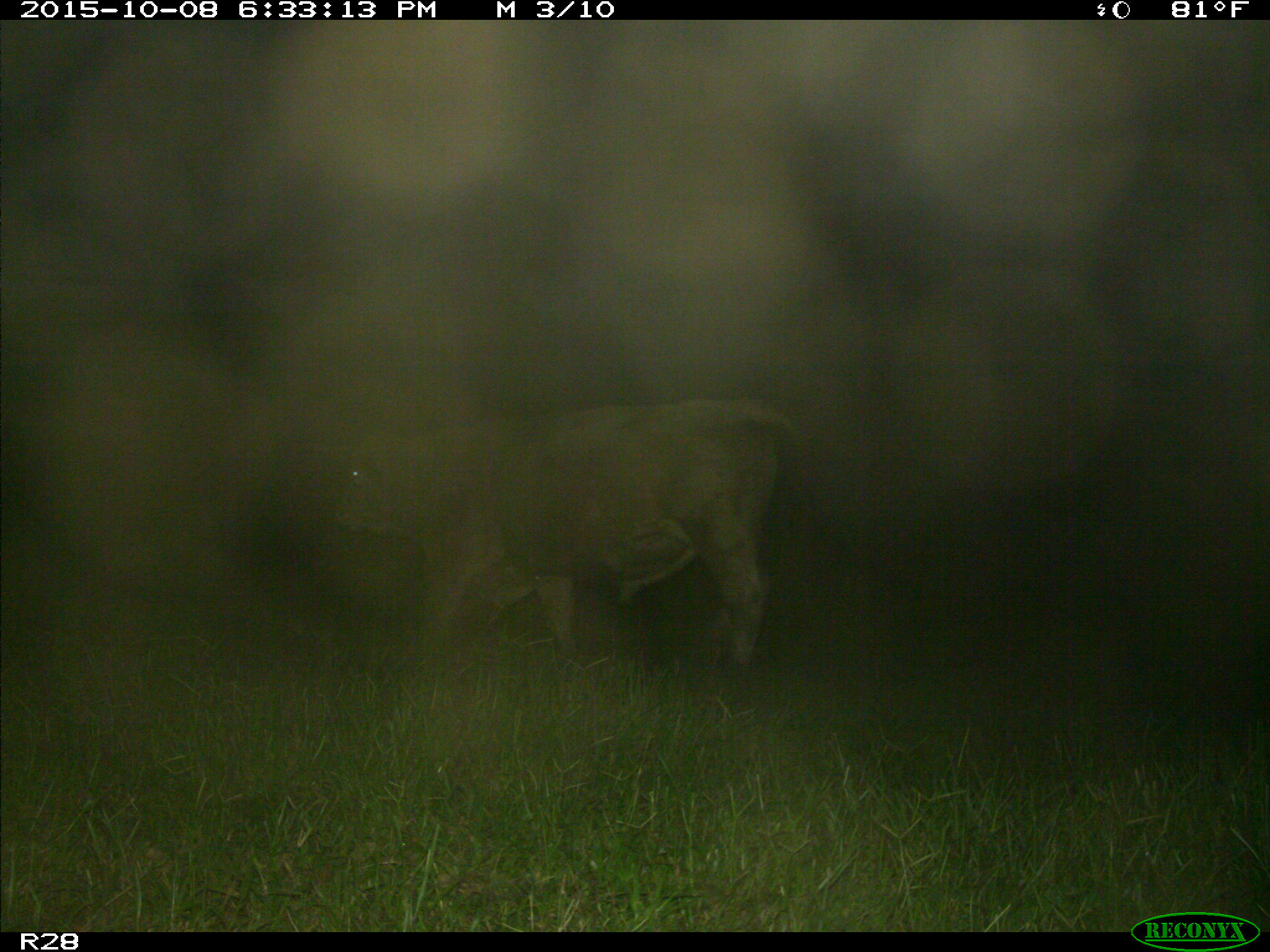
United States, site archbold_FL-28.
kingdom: Animalia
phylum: Chordata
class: Mammalia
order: Artiodactyla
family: Bovidae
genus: Bos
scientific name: Bos taurus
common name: domestic cow